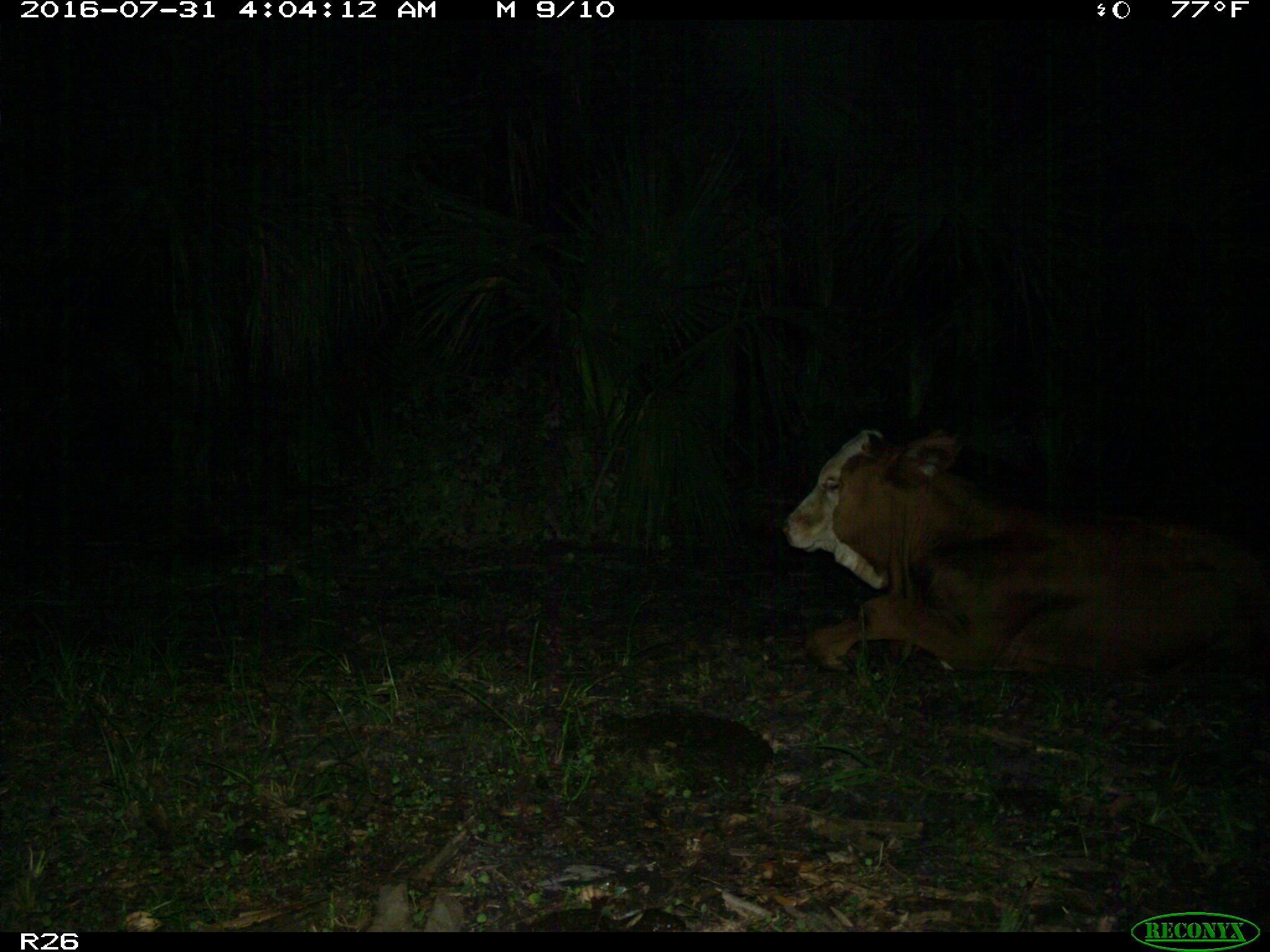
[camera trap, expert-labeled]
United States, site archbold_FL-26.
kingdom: Animalia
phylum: Chordata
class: Mammalia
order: Artiodactyla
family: Bovidae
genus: Bos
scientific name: Bos taurus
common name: domestic cow